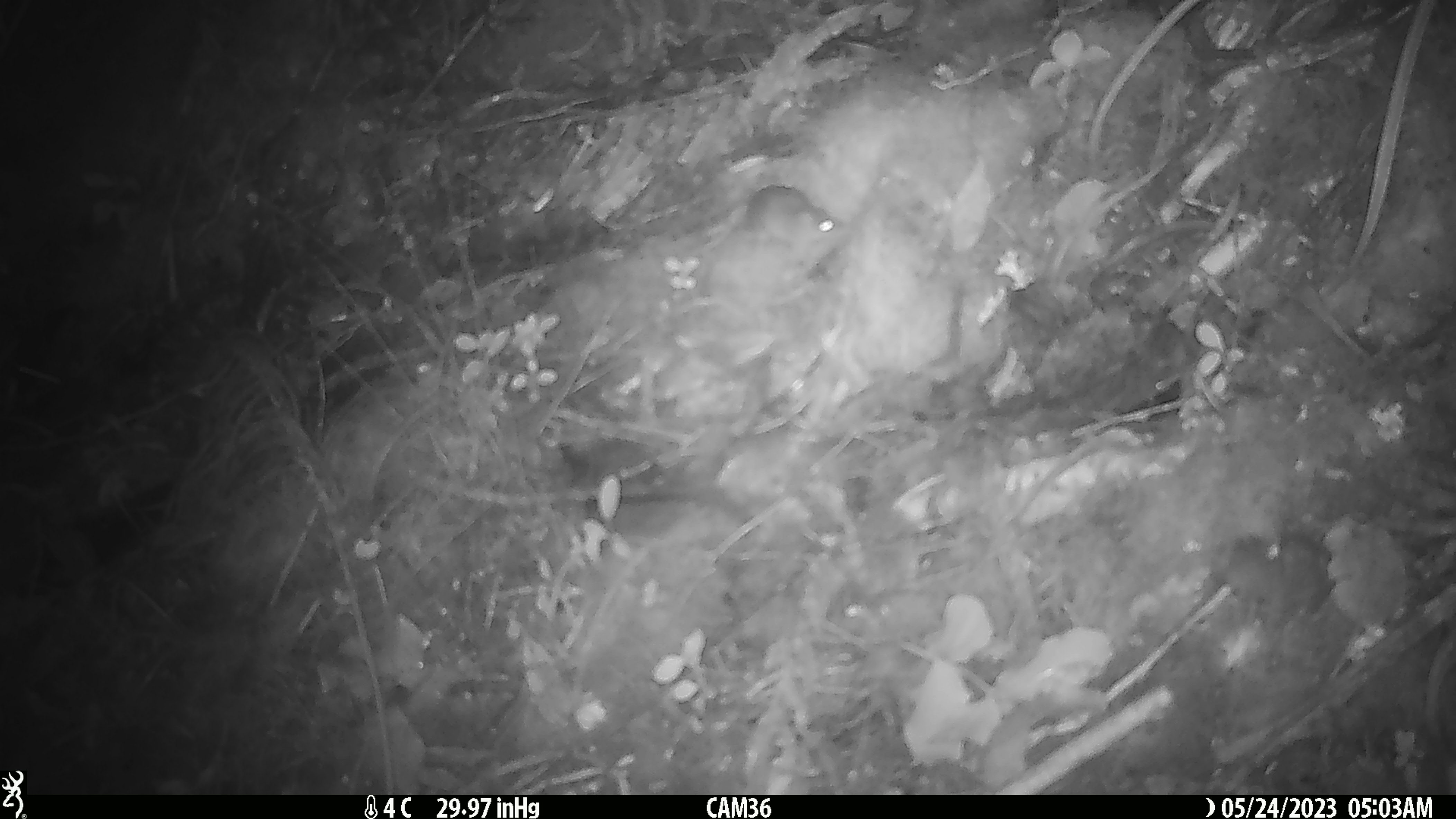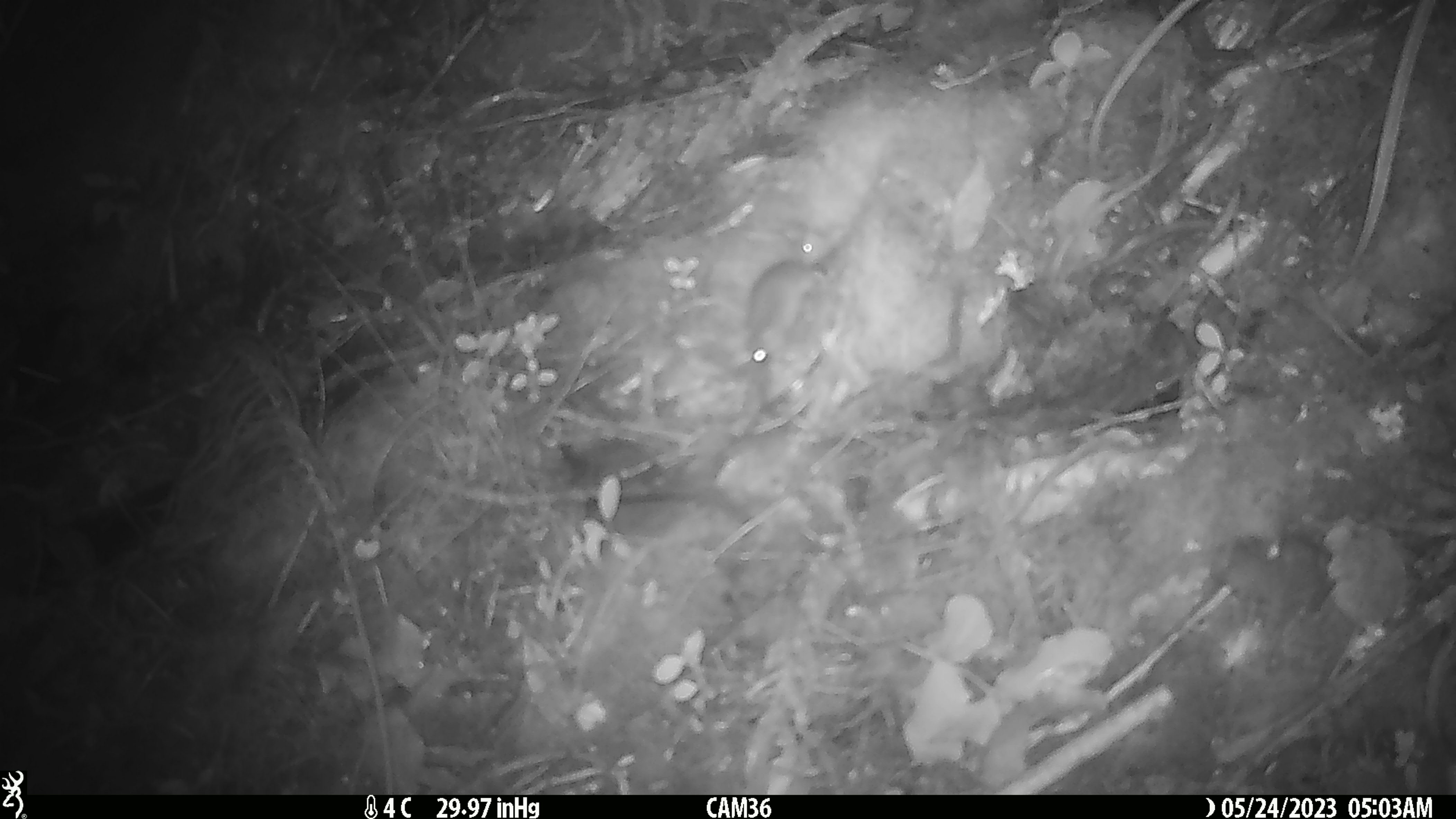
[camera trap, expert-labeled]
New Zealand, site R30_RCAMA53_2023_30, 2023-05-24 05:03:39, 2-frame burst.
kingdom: Animalia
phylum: Chordata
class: Mammalia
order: Rodentia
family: Muridae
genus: Mus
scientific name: Mus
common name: mouse